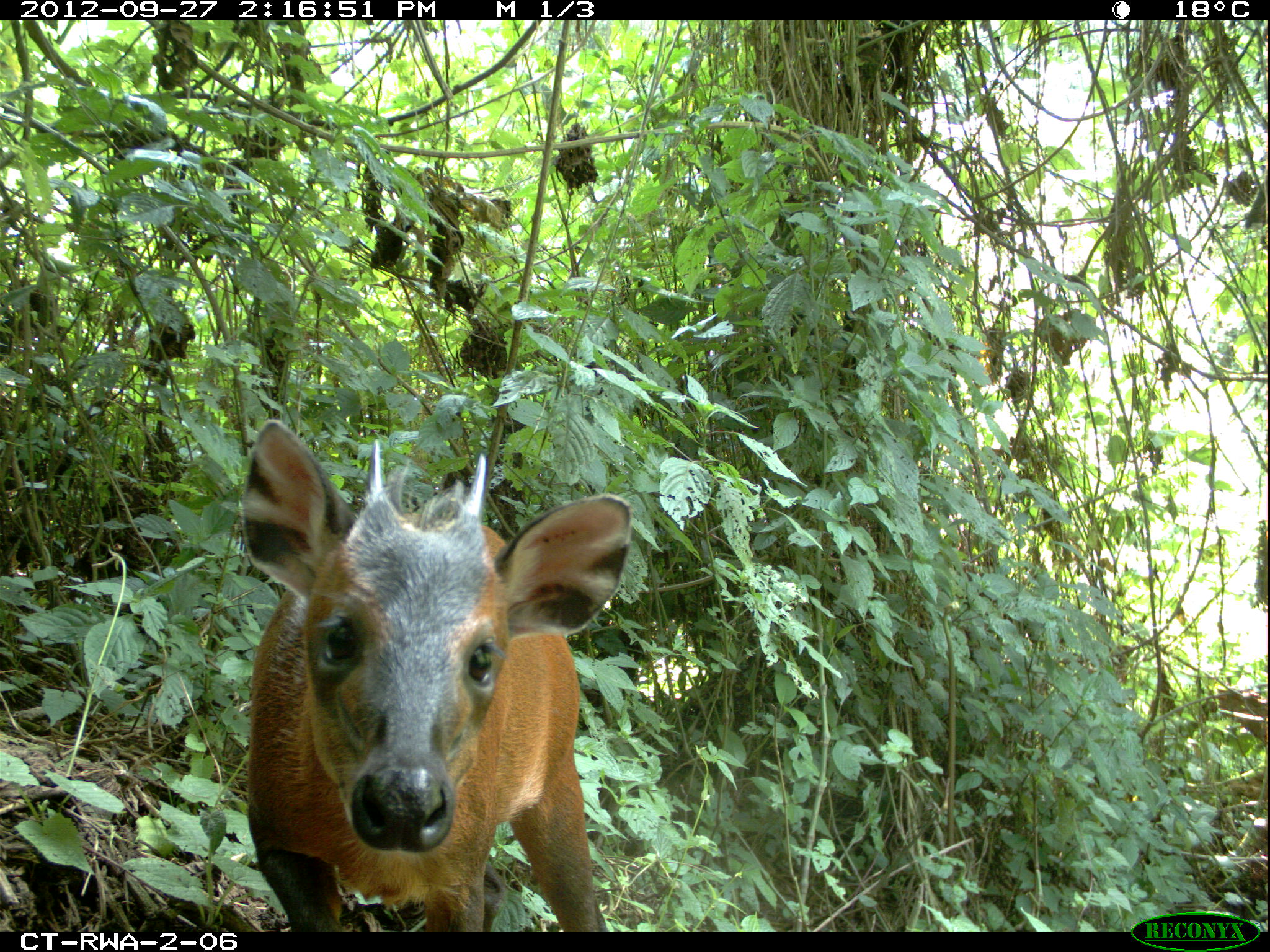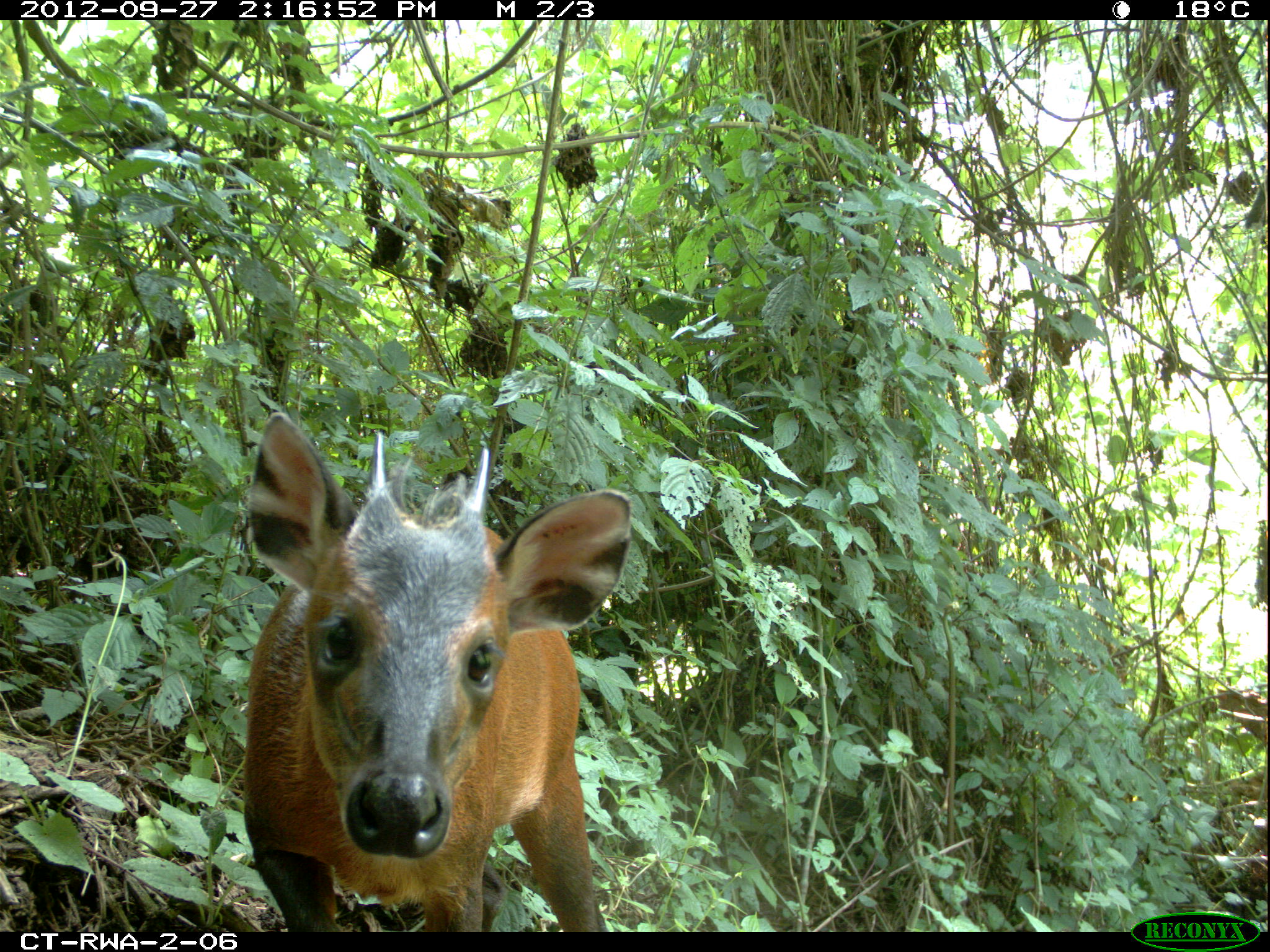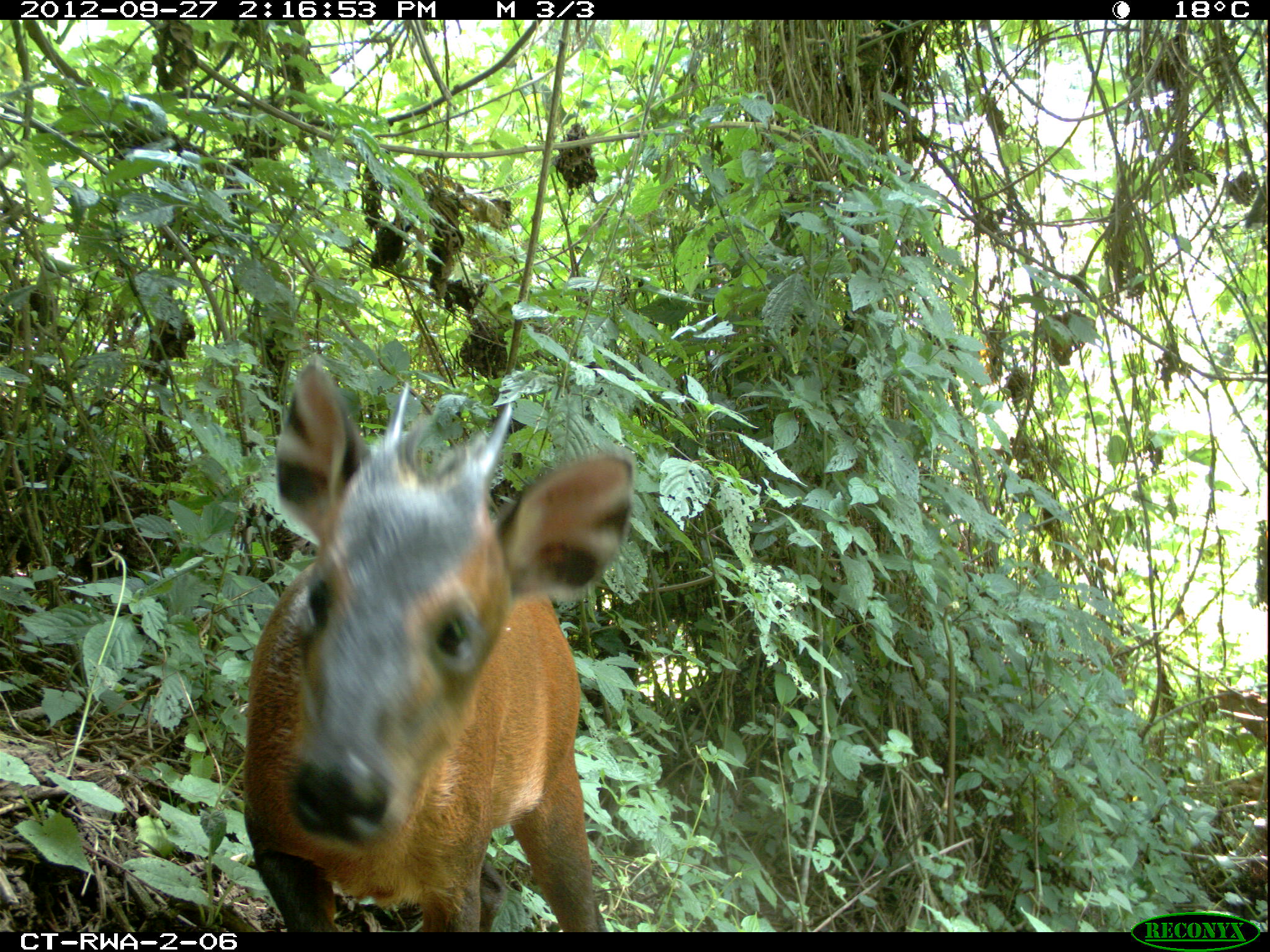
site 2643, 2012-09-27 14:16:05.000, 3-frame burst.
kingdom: Animalia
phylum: Chordata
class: Mammalia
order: Artiodactyla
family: Bovidae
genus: Cephalophus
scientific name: Cephalophus nigrifrons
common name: black-fronted duiker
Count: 1.